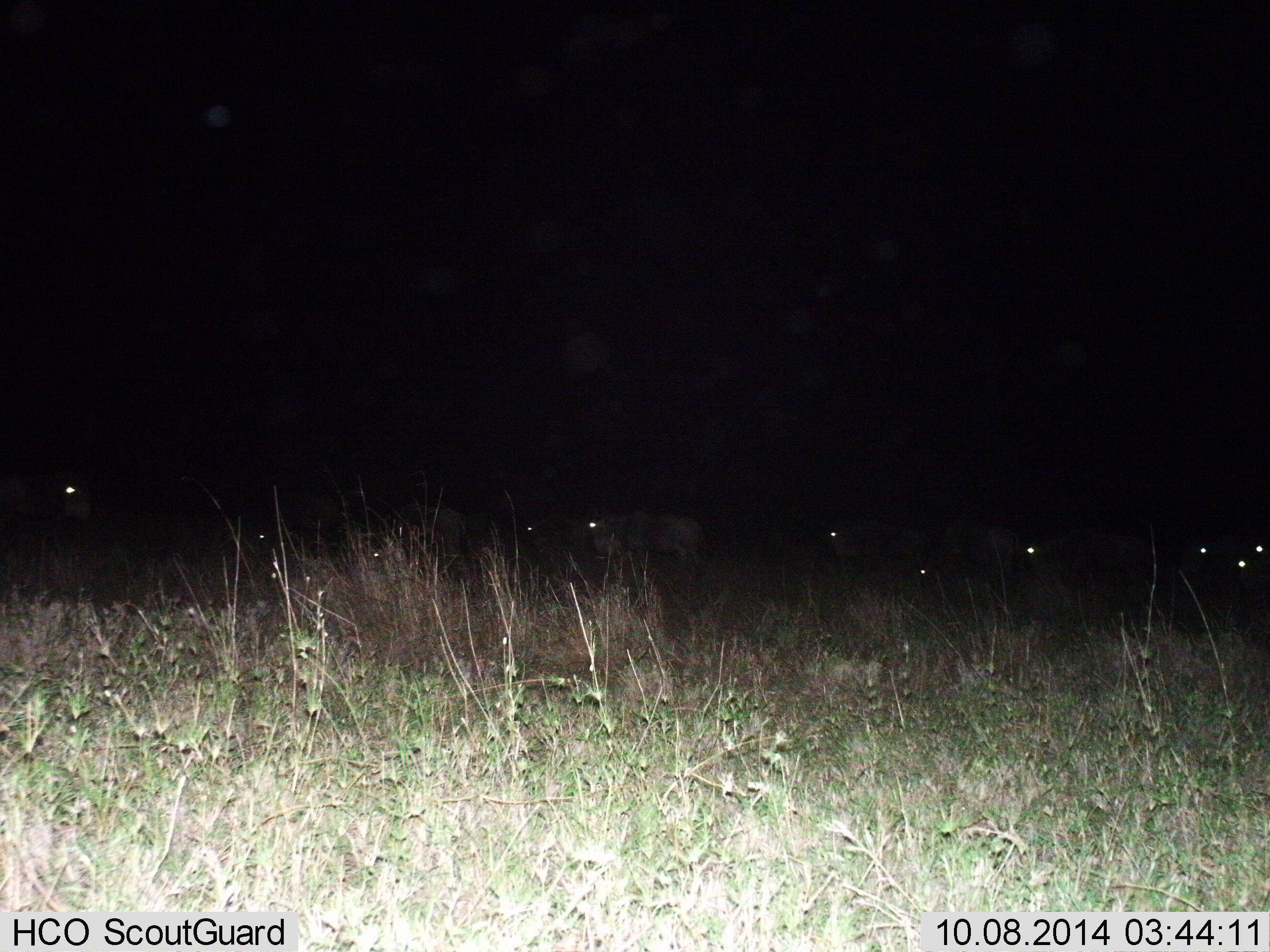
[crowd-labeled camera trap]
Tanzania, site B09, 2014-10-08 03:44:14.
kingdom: Animalia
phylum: Chordata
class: Mammalia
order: Artiodactyla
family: Bovidae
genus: Connochaetes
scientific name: Connochaetes taurinus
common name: blue wildebeest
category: wildebeest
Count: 11-50.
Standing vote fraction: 80%.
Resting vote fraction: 20%.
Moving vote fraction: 40%.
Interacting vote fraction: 0%.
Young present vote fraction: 0%.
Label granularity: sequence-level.